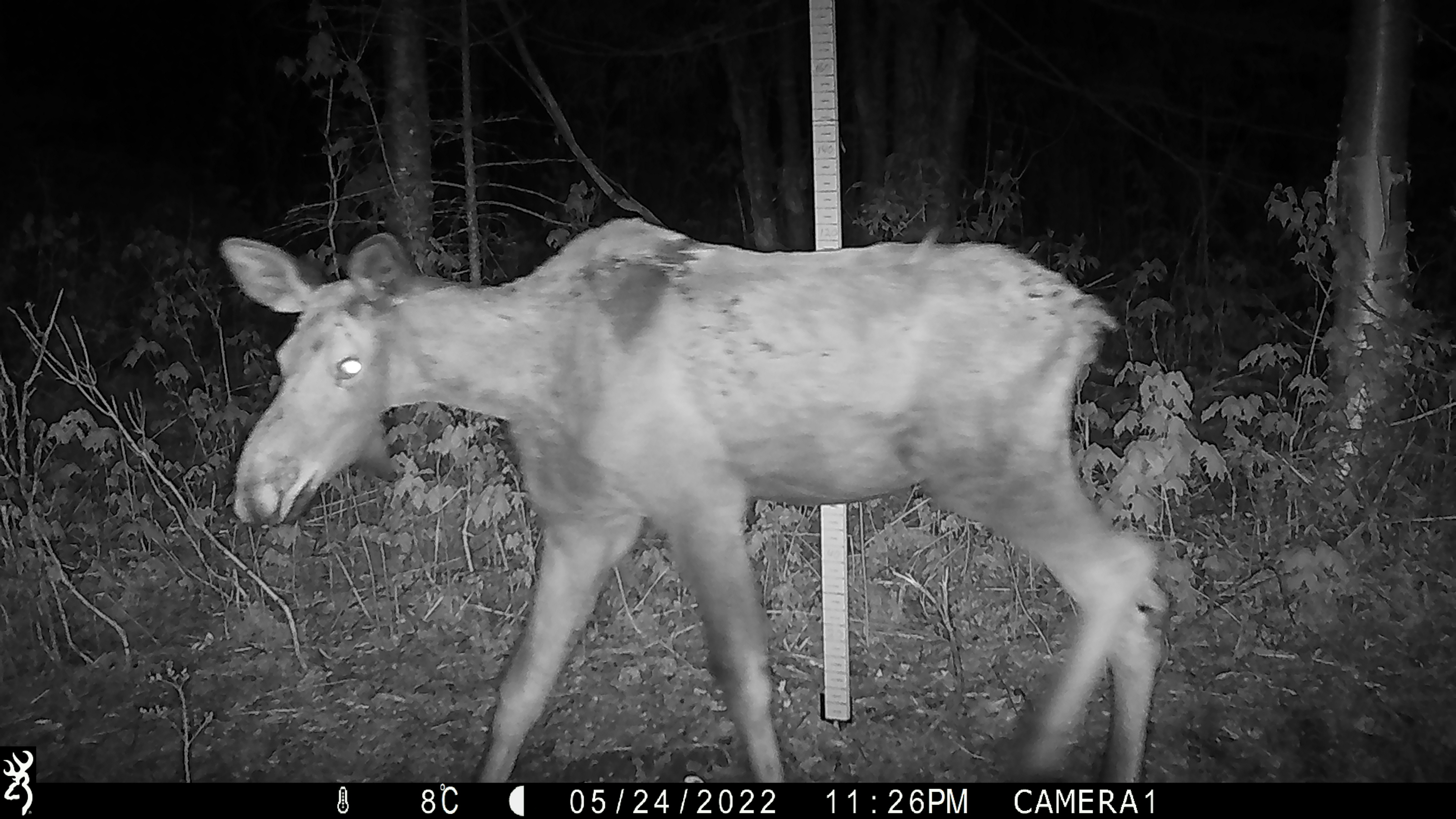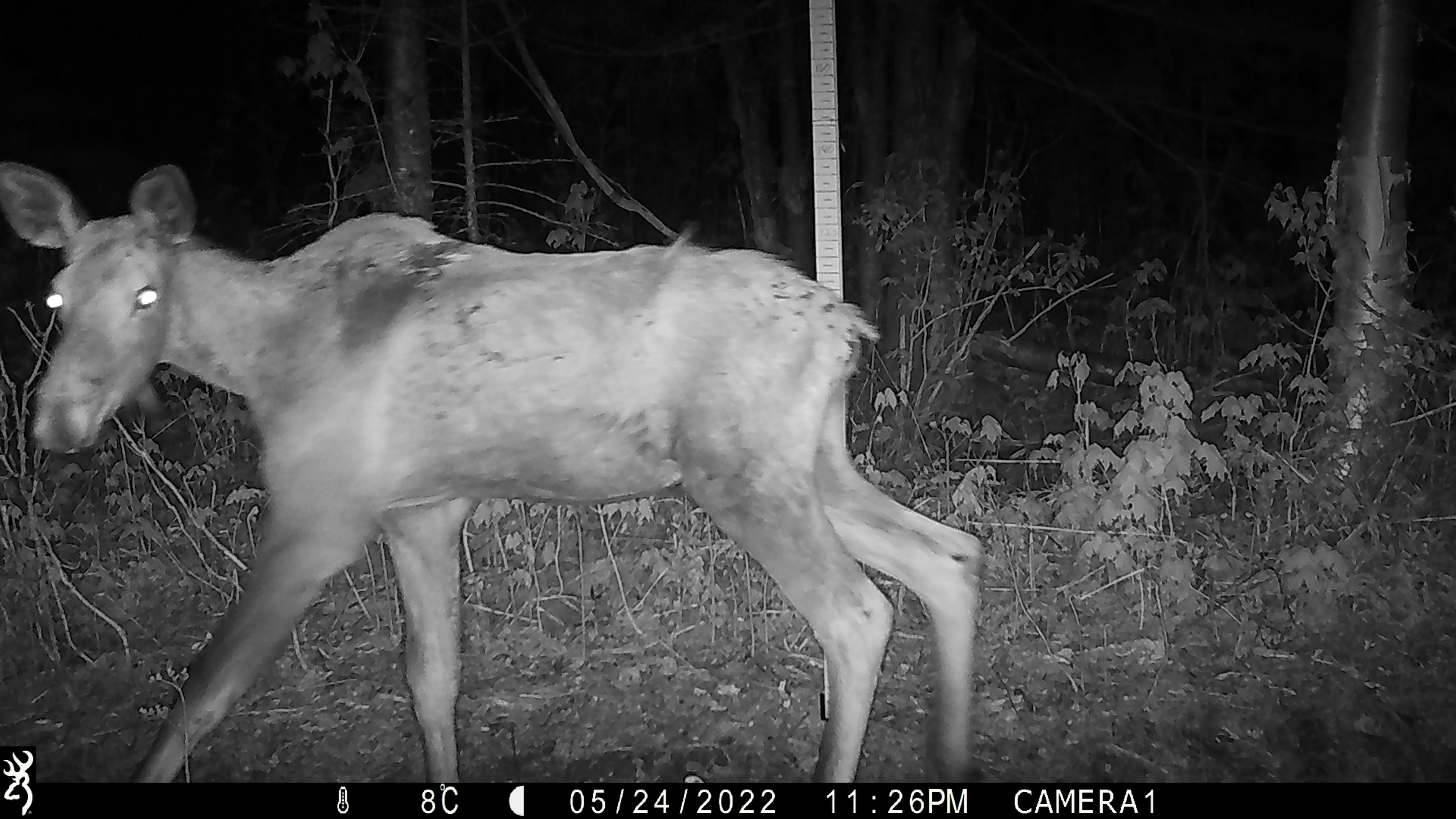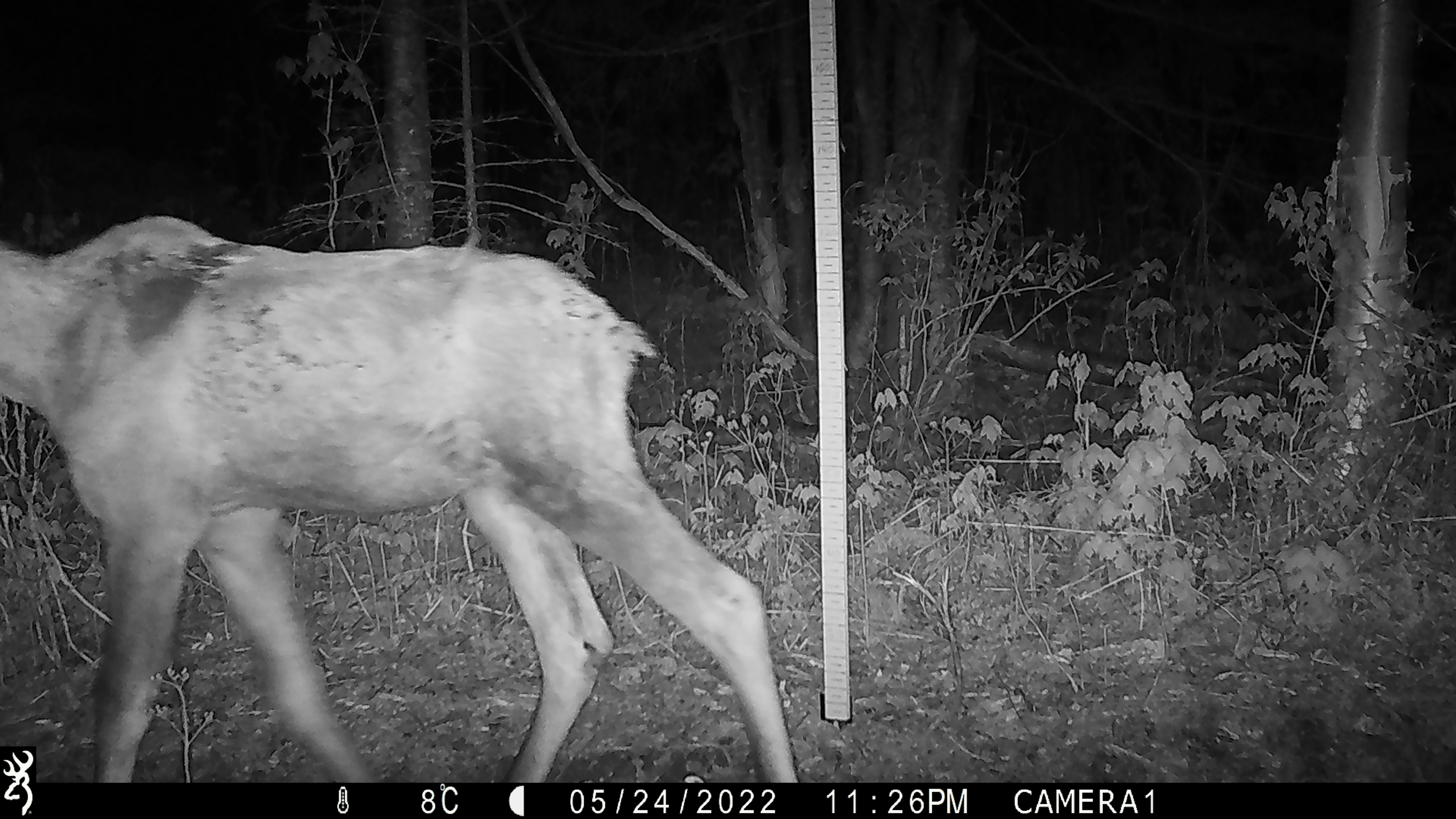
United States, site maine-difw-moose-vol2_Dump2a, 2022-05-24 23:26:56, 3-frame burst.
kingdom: Animalia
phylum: Chordata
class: Mammalia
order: Artiodactyla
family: Cervidae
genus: Alces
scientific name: Alces alces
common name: moose